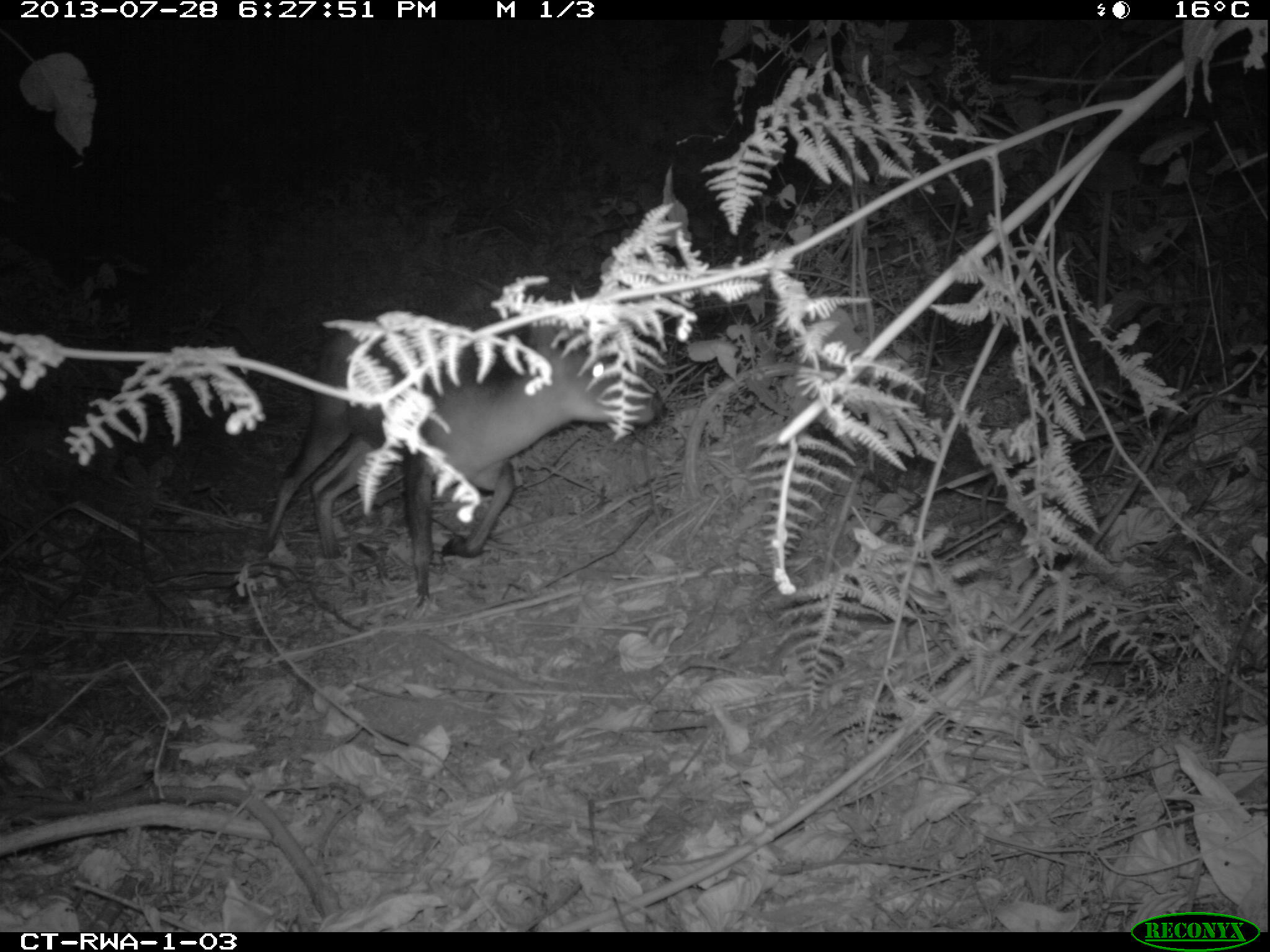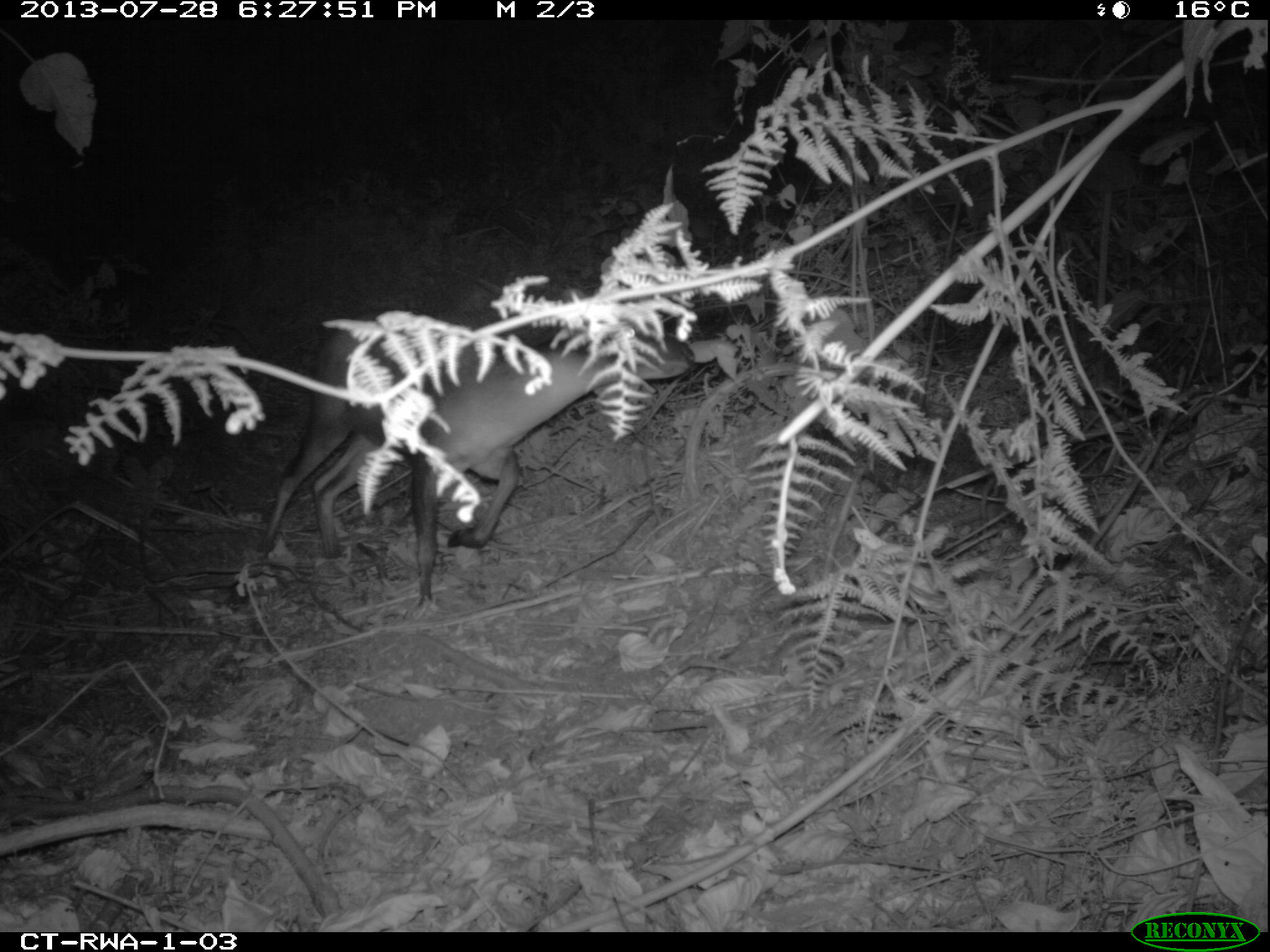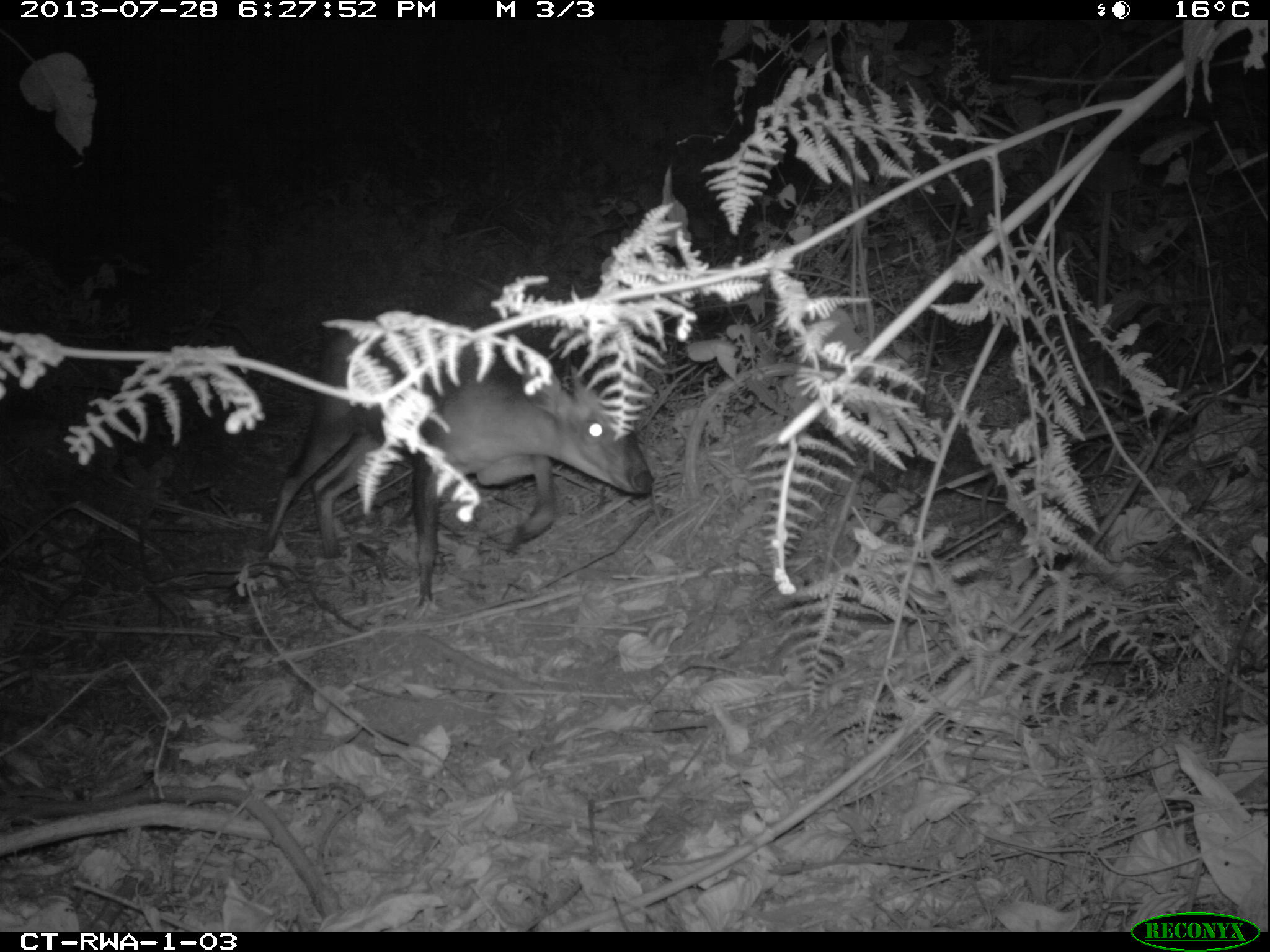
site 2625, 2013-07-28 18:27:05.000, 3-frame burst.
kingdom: Animalia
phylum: Chordata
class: Mammalia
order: Artiodactyla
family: Bovidae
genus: Cephalophus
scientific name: Cephalophus nigrifrons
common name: black-fronted duiker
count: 2